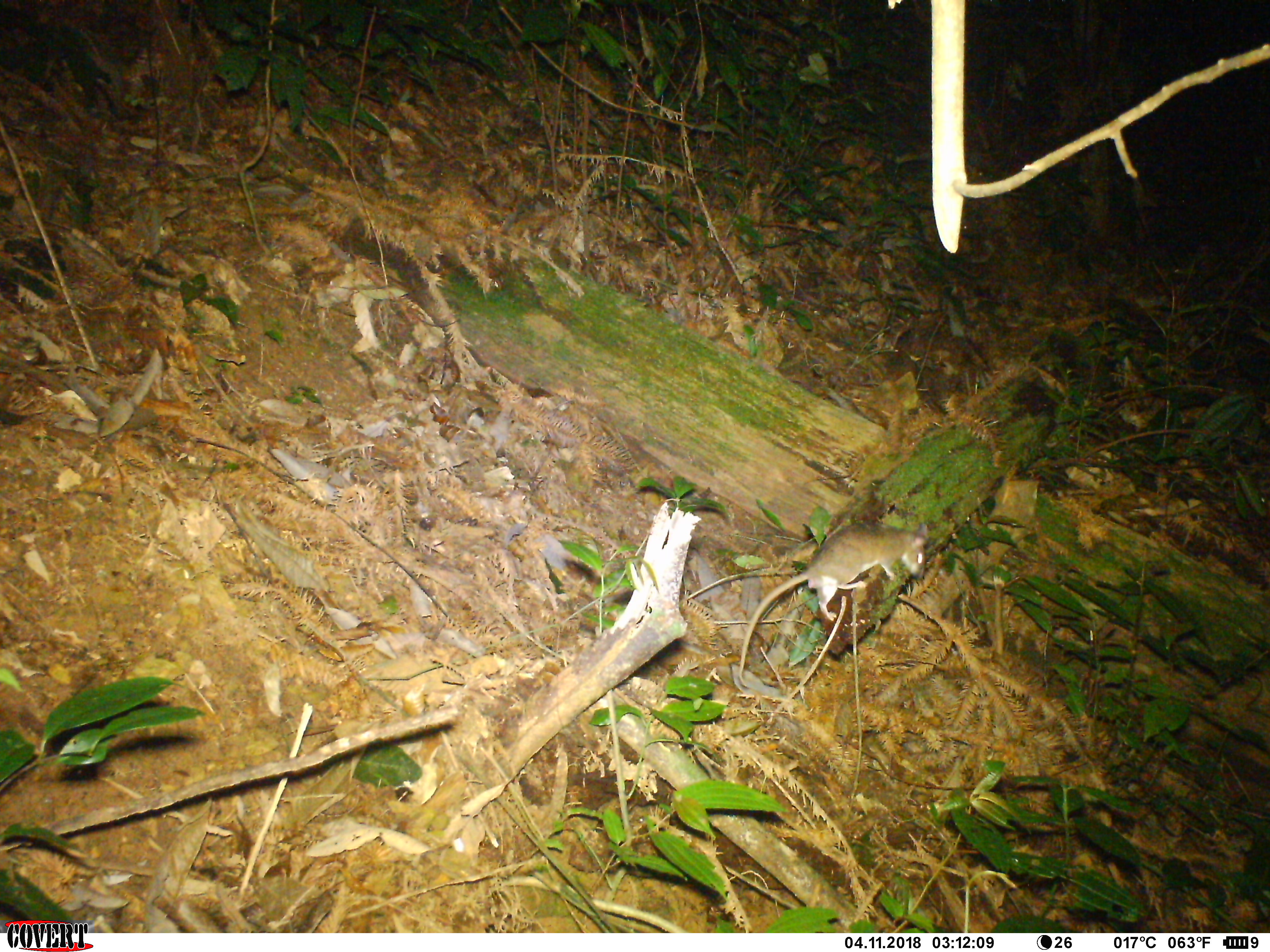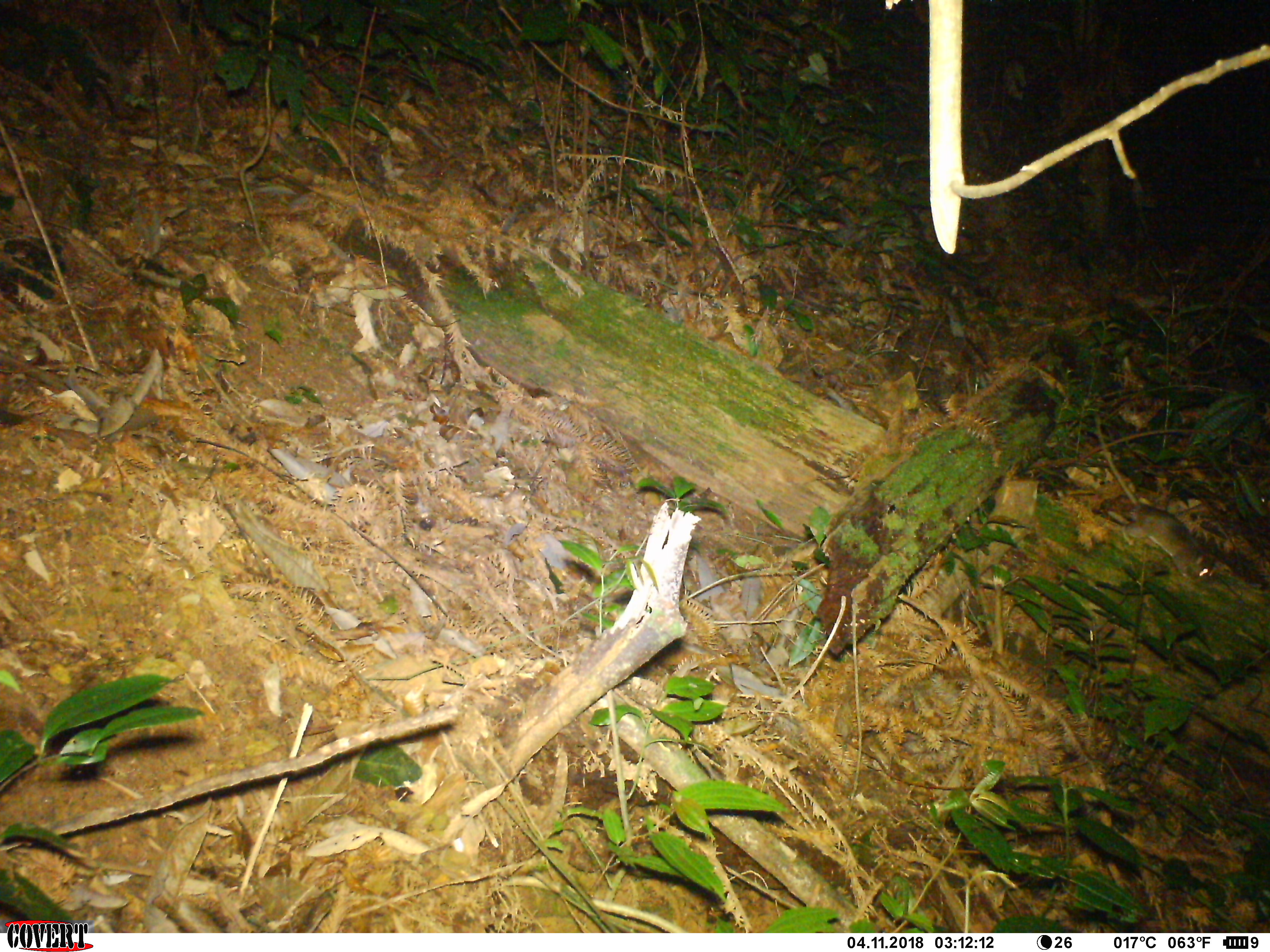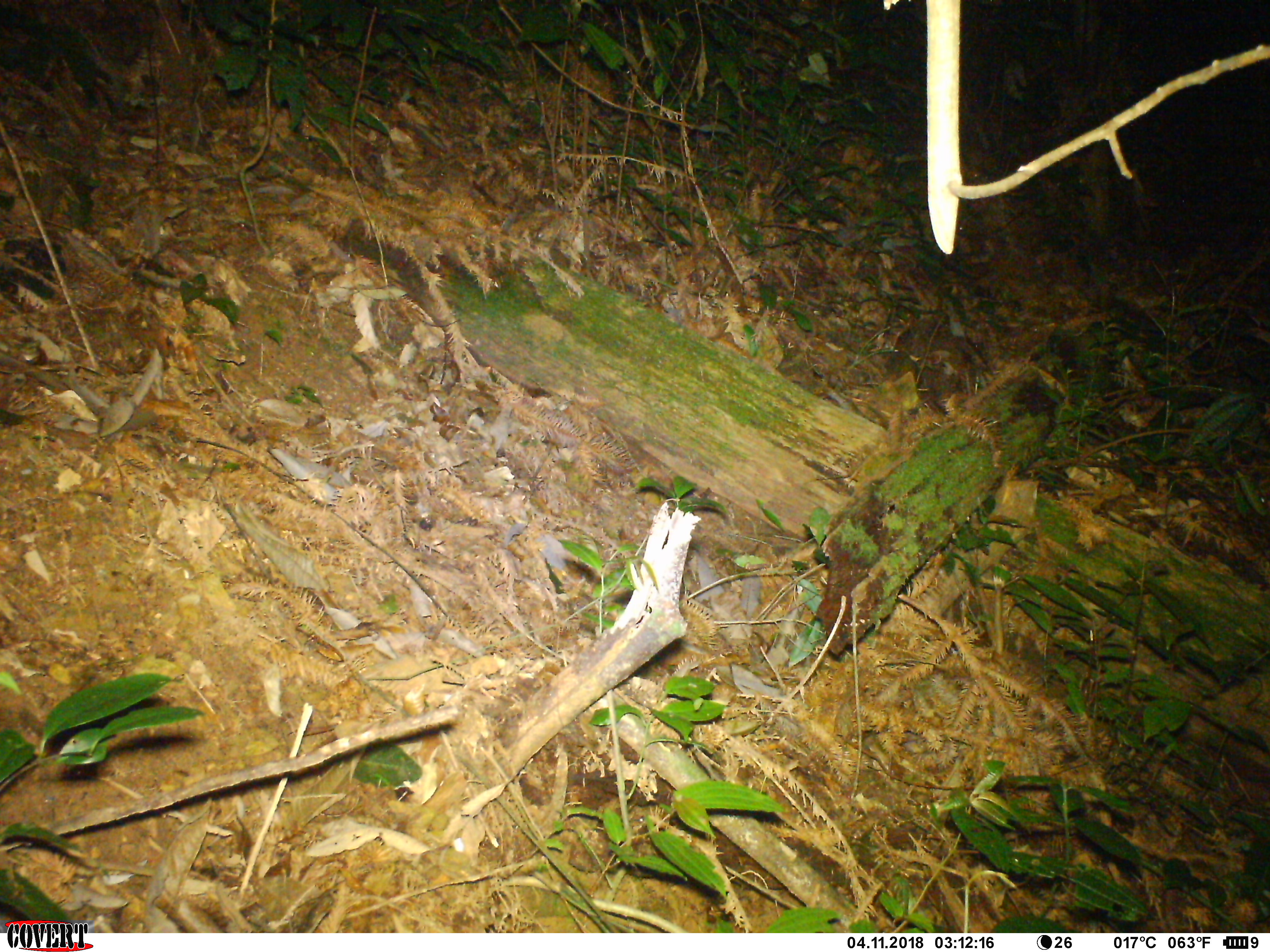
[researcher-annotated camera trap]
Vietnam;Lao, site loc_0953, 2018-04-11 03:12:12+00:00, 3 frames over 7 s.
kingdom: Animalia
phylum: Chordata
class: Mammalia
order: Rodentia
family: Muridae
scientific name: Muridae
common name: old-world mice and rats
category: unidentified murid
Unidentified murid (old-world mice and rats) (Muridae). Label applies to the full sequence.